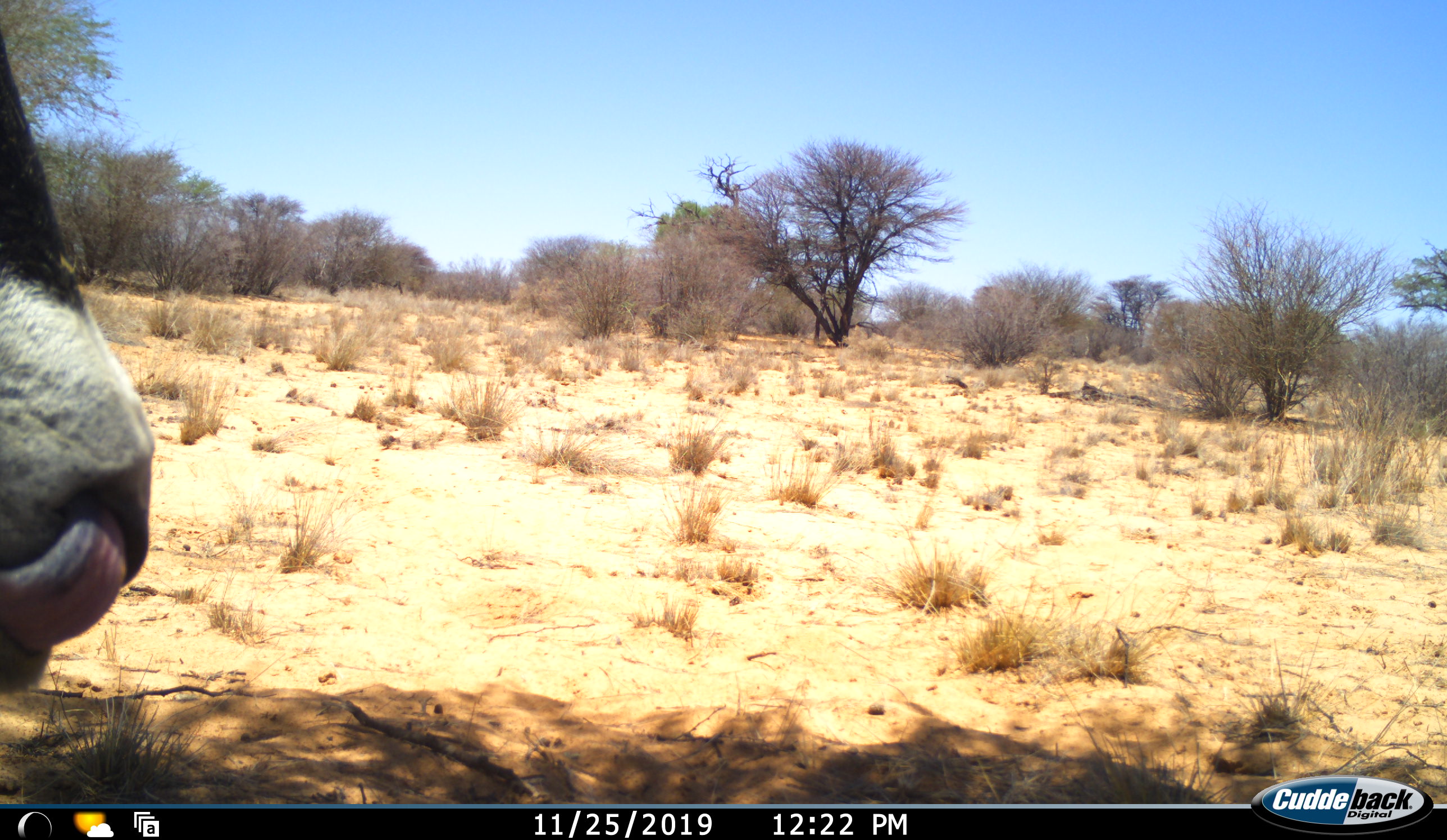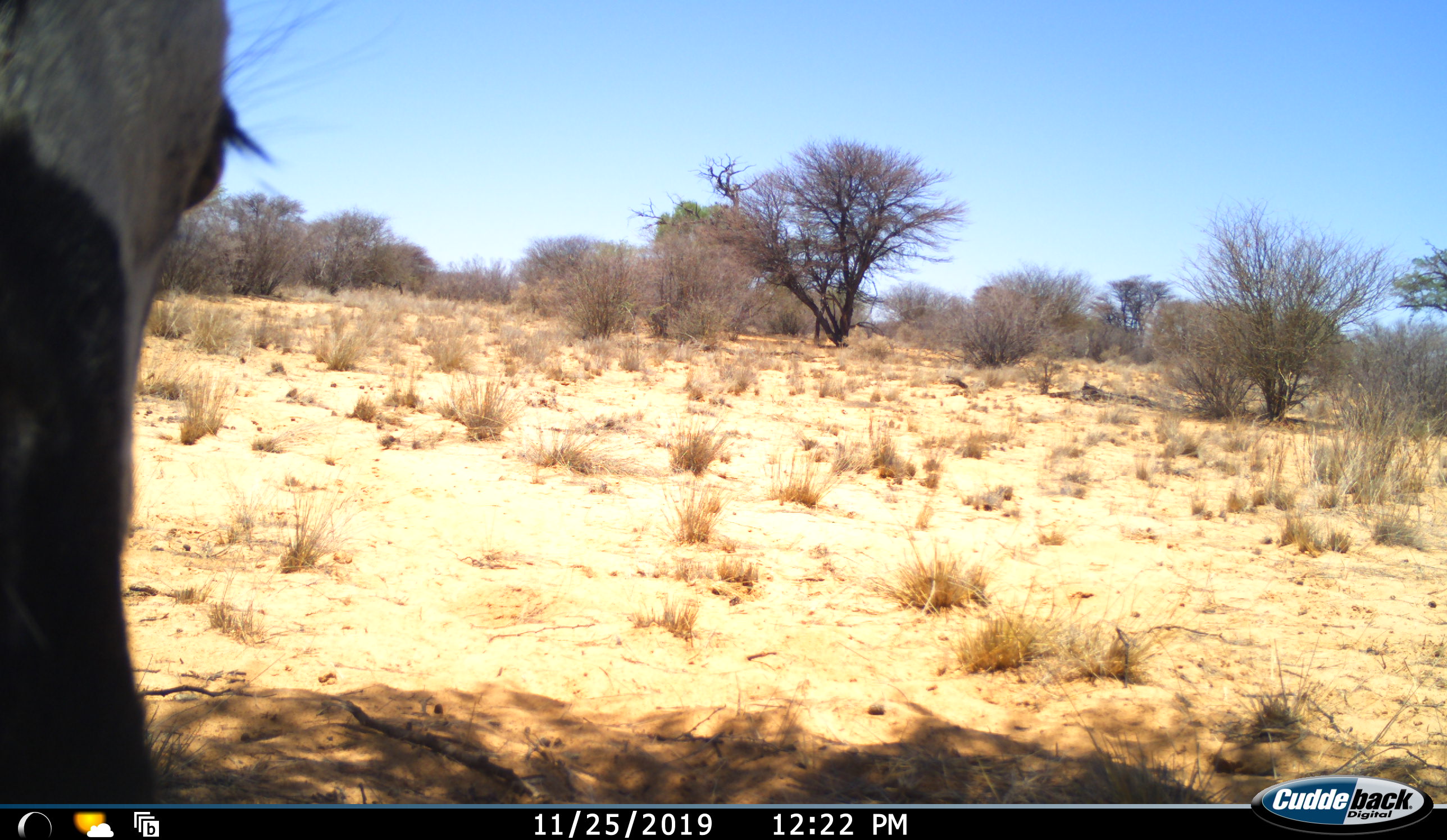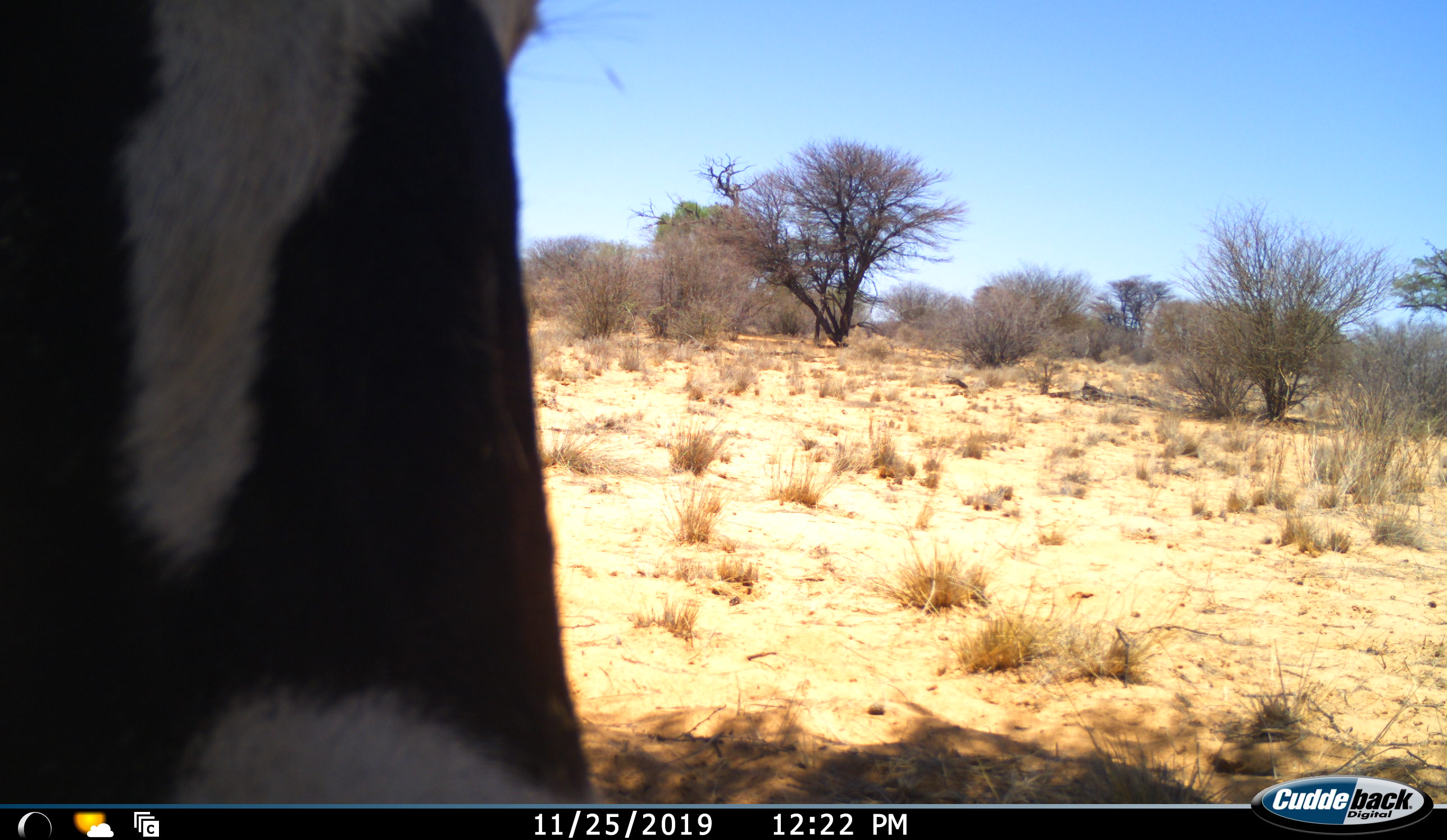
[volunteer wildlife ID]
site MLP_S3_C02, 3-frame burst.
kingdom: Animalia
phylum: Chordata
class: Mammalia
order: Artiodactyla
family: Bovidae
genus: Oryx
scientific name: Oryx gazella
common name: gemsbok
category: oryx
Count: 1.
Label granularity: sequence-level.